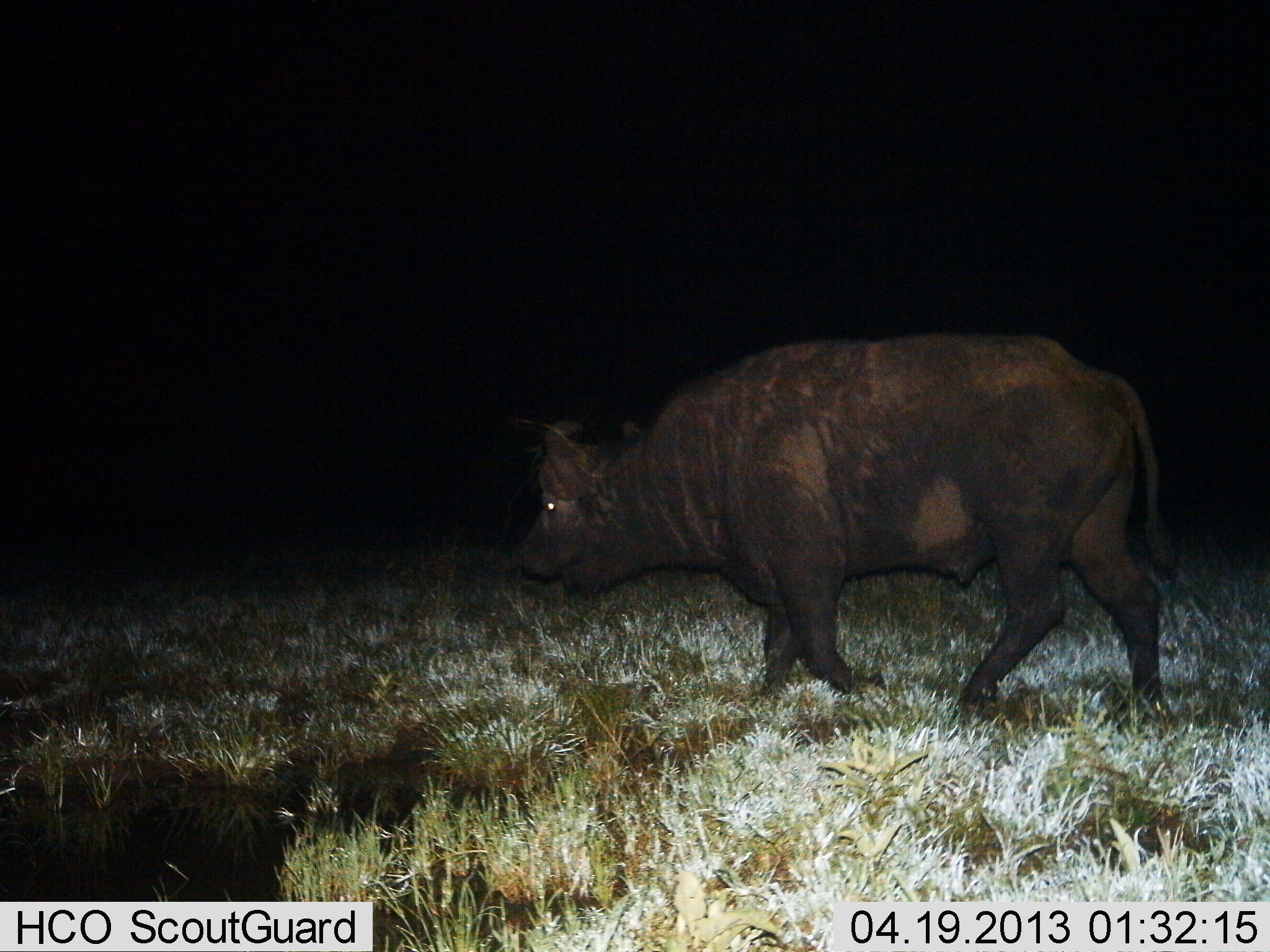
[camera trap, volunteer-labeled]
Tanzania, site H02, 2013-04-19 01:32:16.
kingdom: Animalia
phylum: Chordata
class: Mammalia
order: Artiodactyla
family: Bovidae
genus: Syncerus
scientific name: Syncerus caffer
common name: cape buffalo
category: buffalo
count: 1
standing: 19%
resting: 0%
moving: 81%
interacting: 0%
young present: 0%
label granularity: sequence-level